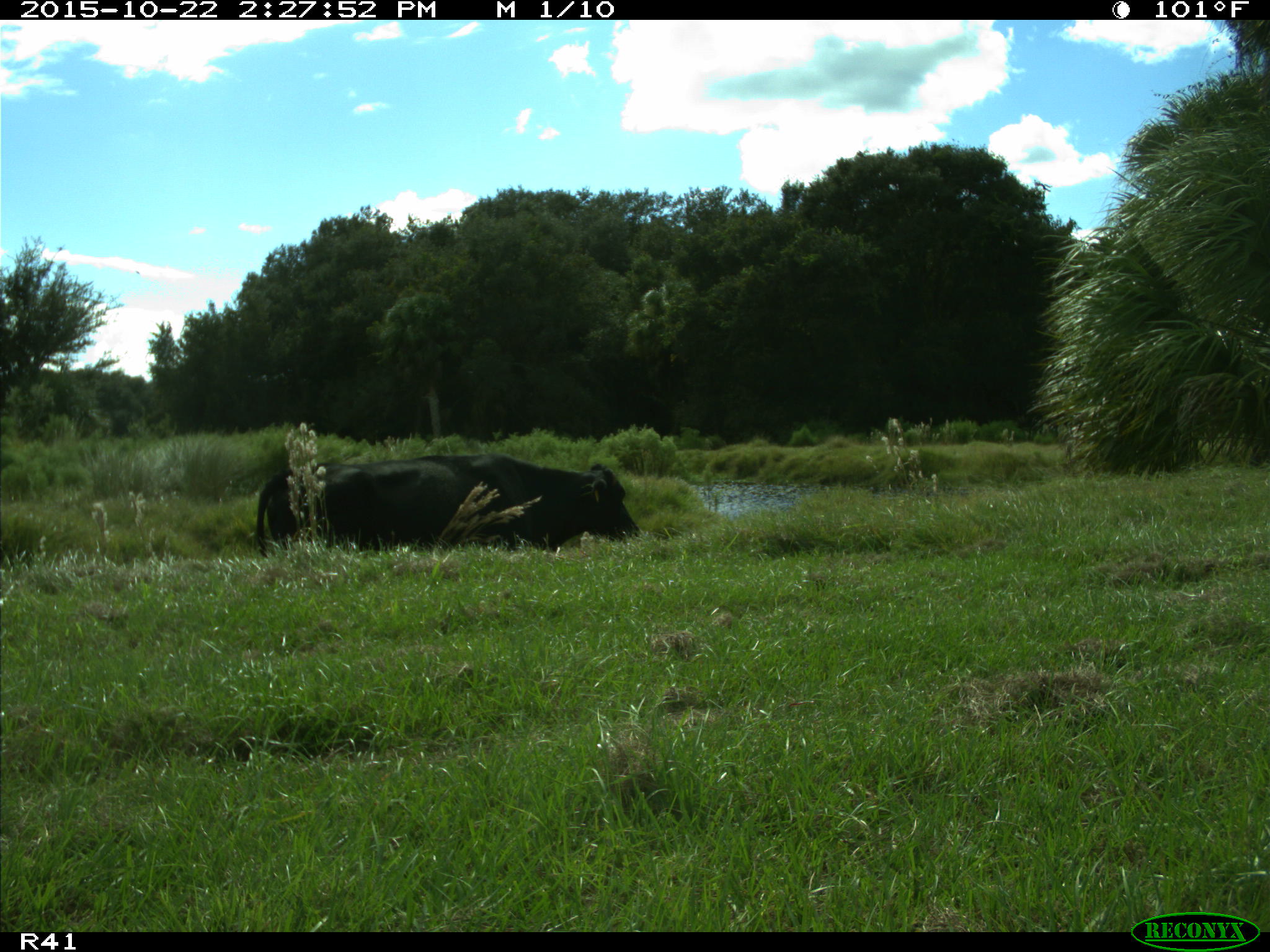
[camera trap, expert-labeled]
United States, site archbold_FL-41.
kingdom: Animalia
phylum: Chordata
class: Mammalia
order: Artiodactyla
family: Bovidae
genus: Bos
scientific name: Bos taurus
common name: domestic cow